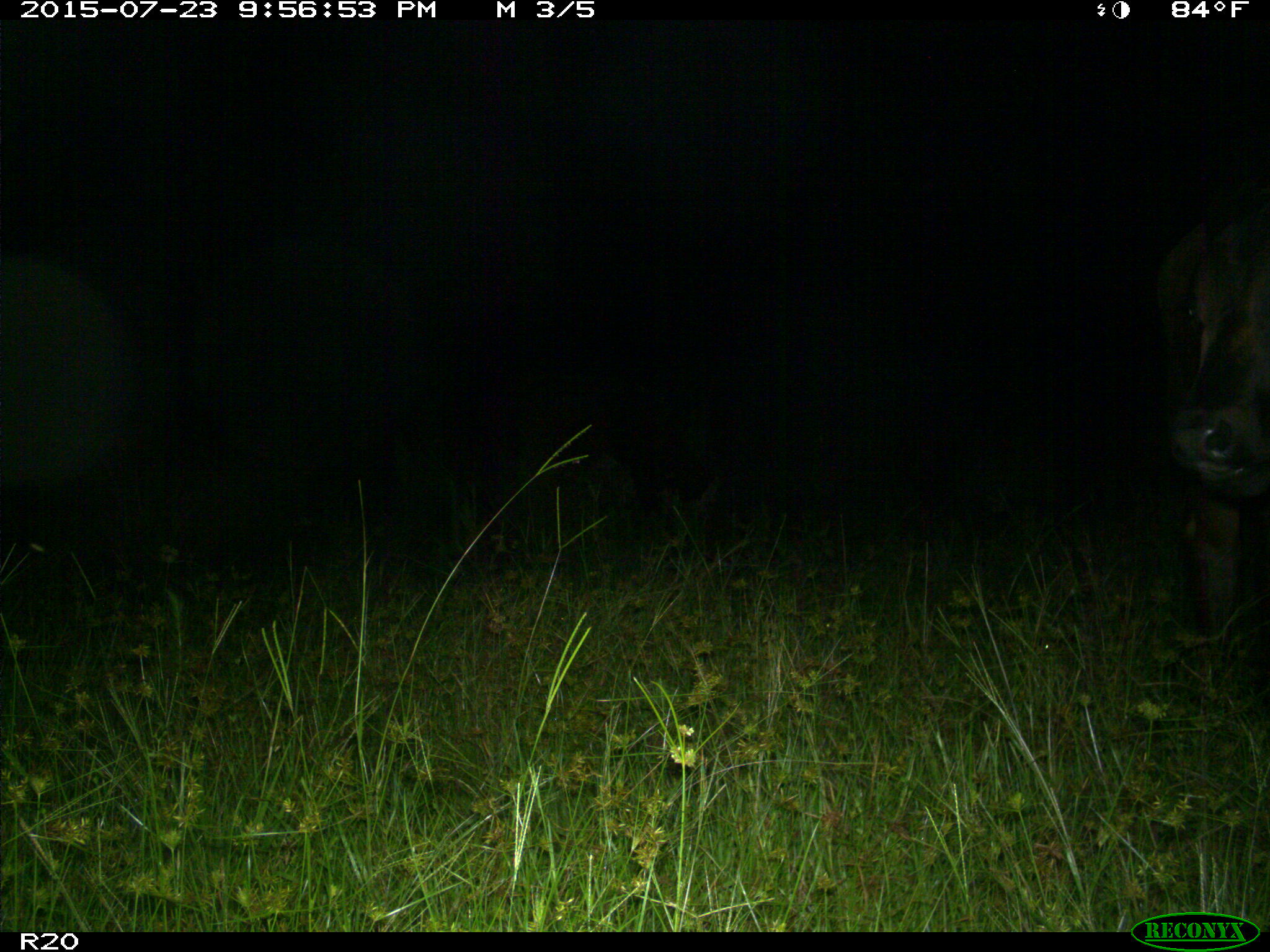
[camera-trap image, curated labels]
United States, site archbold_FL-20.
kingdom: Animalia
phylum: Chordata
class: Mammalia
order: Artiodactyla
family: Bovidae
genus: Bos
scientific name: Bos taurus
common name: domestic cow